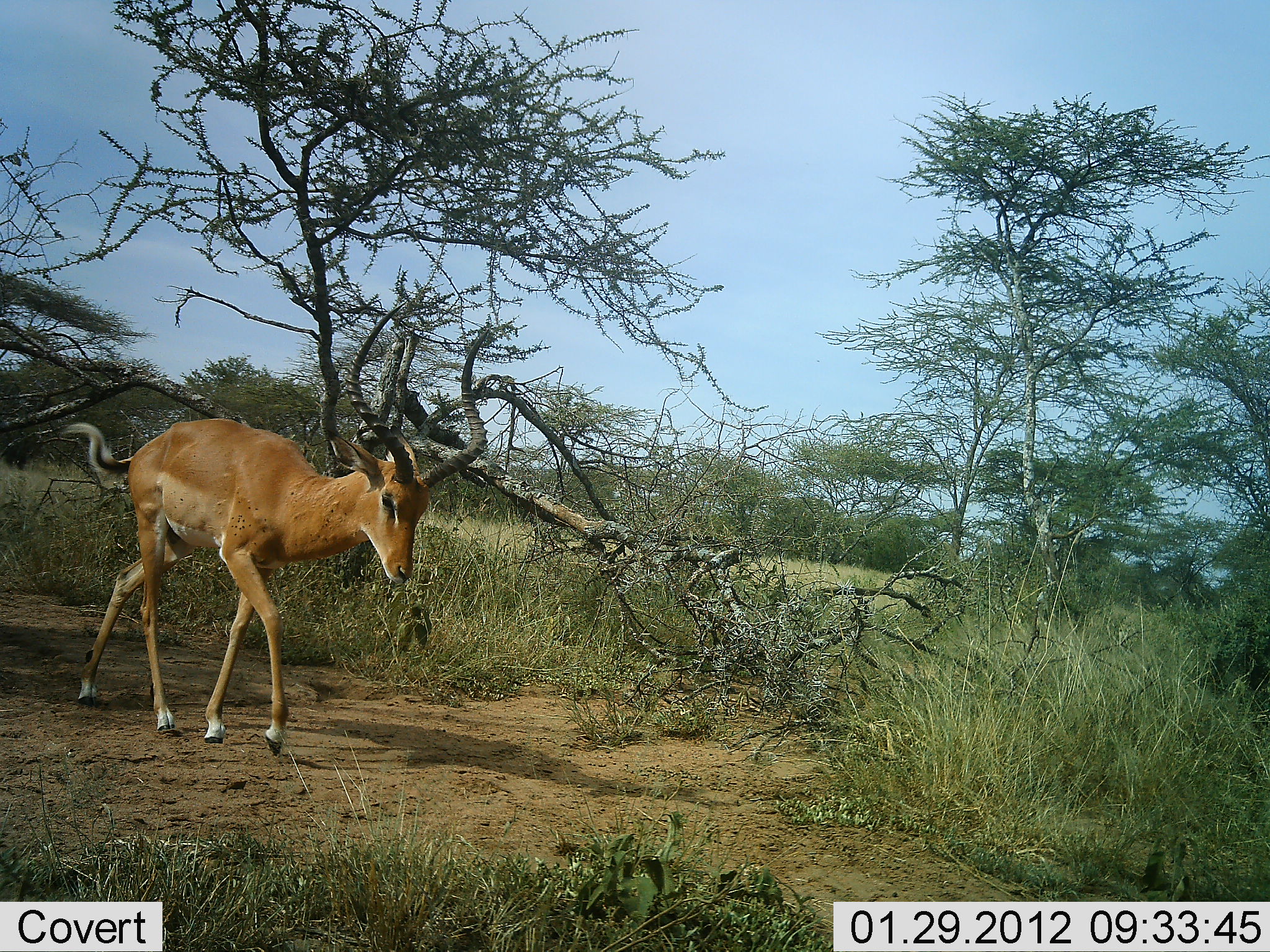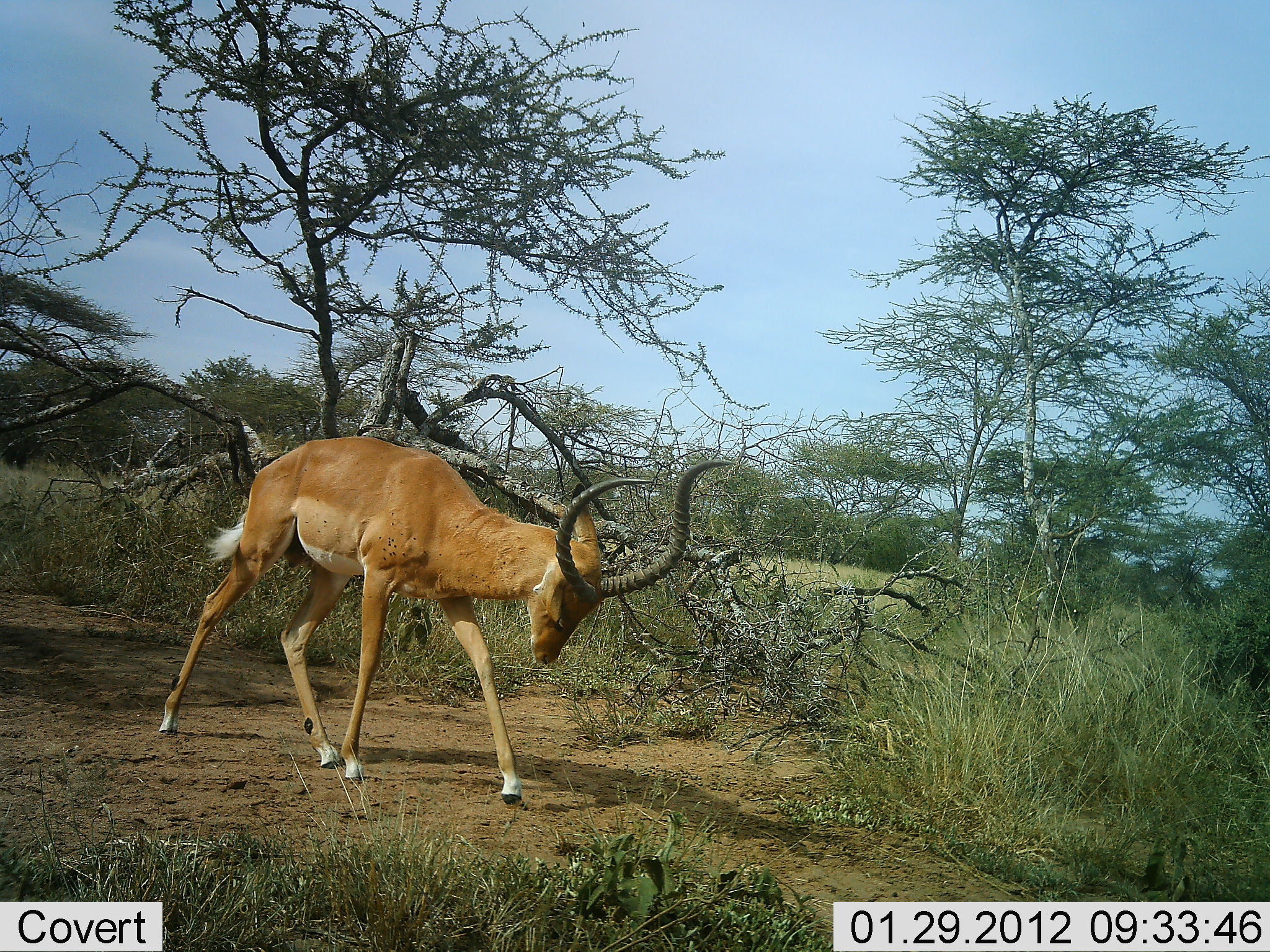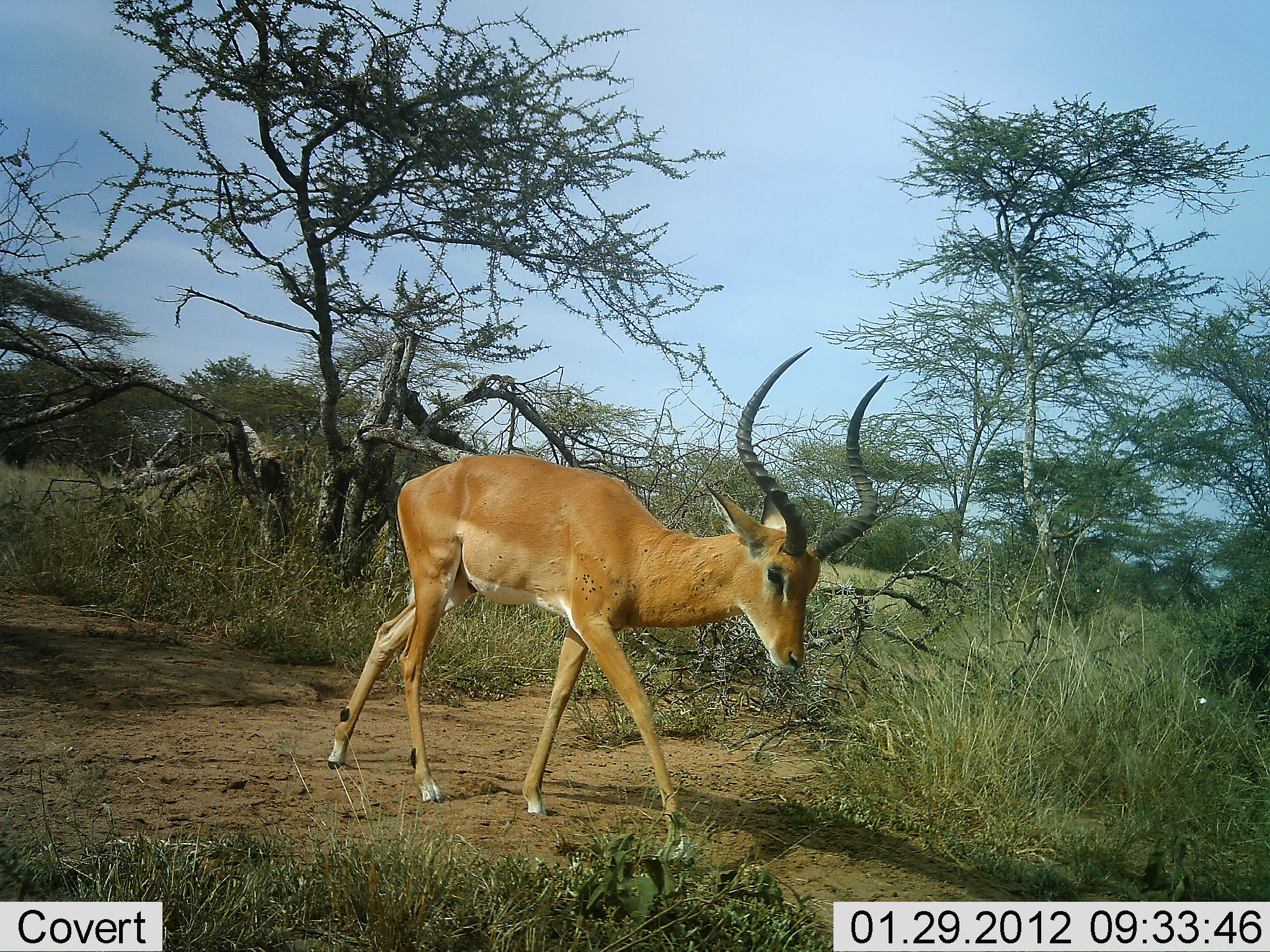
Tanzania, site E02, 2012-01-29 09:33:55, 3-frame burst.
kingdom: Animalia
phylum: Chordata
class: Mammalia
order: Artiodactyla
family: Bovidae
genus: Aepyceros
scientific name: Aepyceros melampus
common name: impala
Impala (Aepyceros melampus), count 1. Behavior (volunteer vote fractions): standing 0%, resting 0%, moving 100%, interacting 0%. Young present (vote fraction): 0%. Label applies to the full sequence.